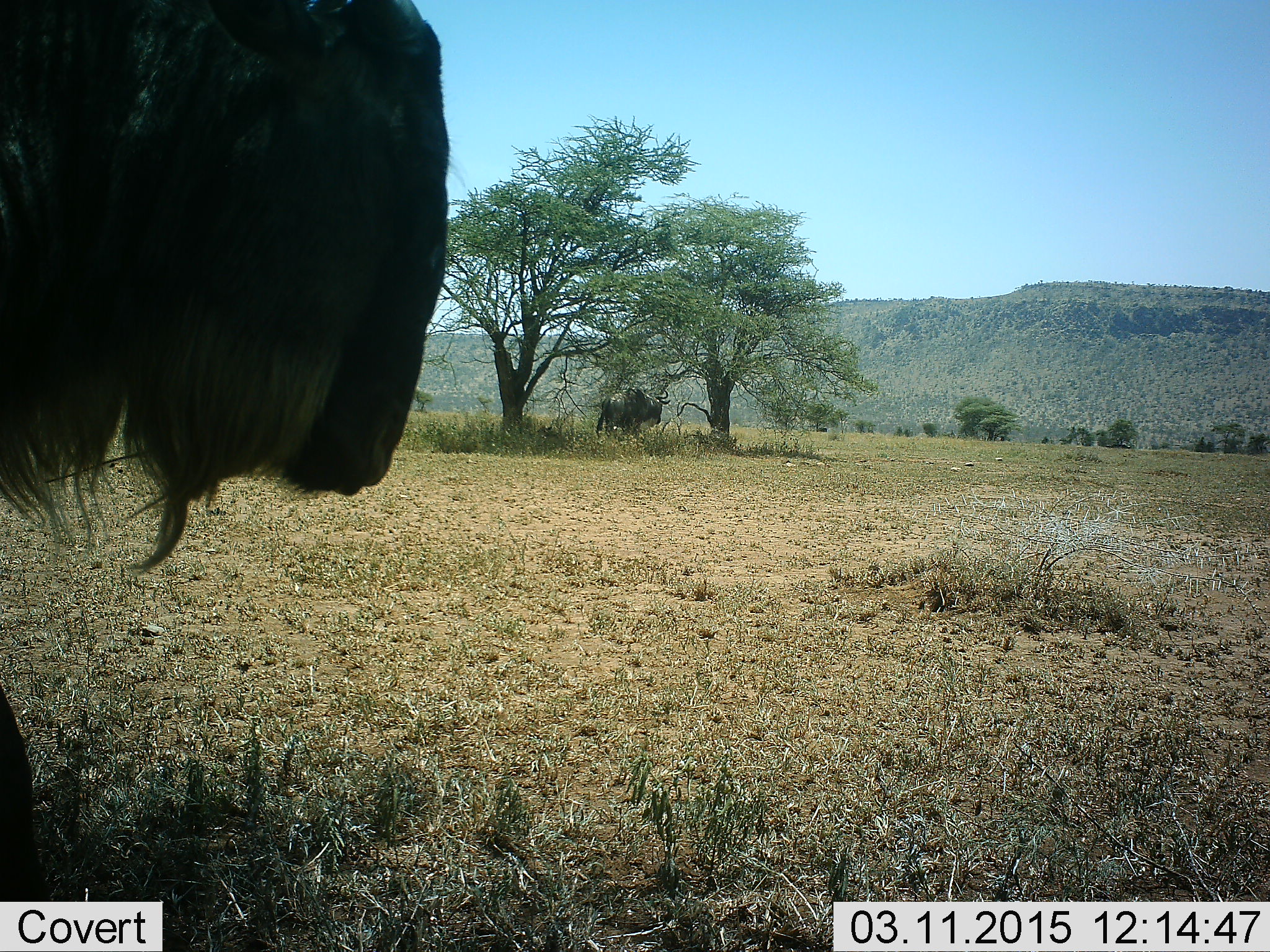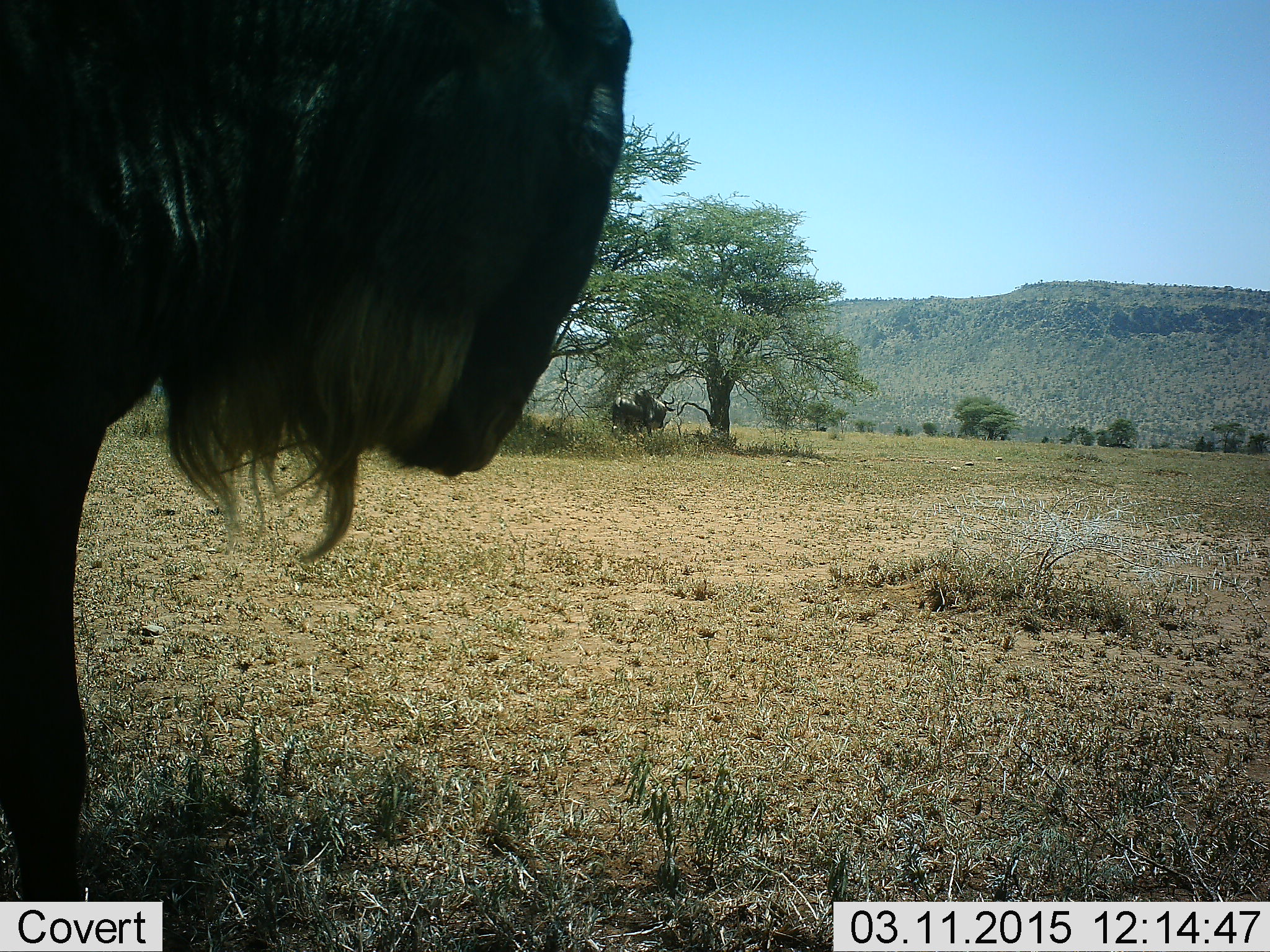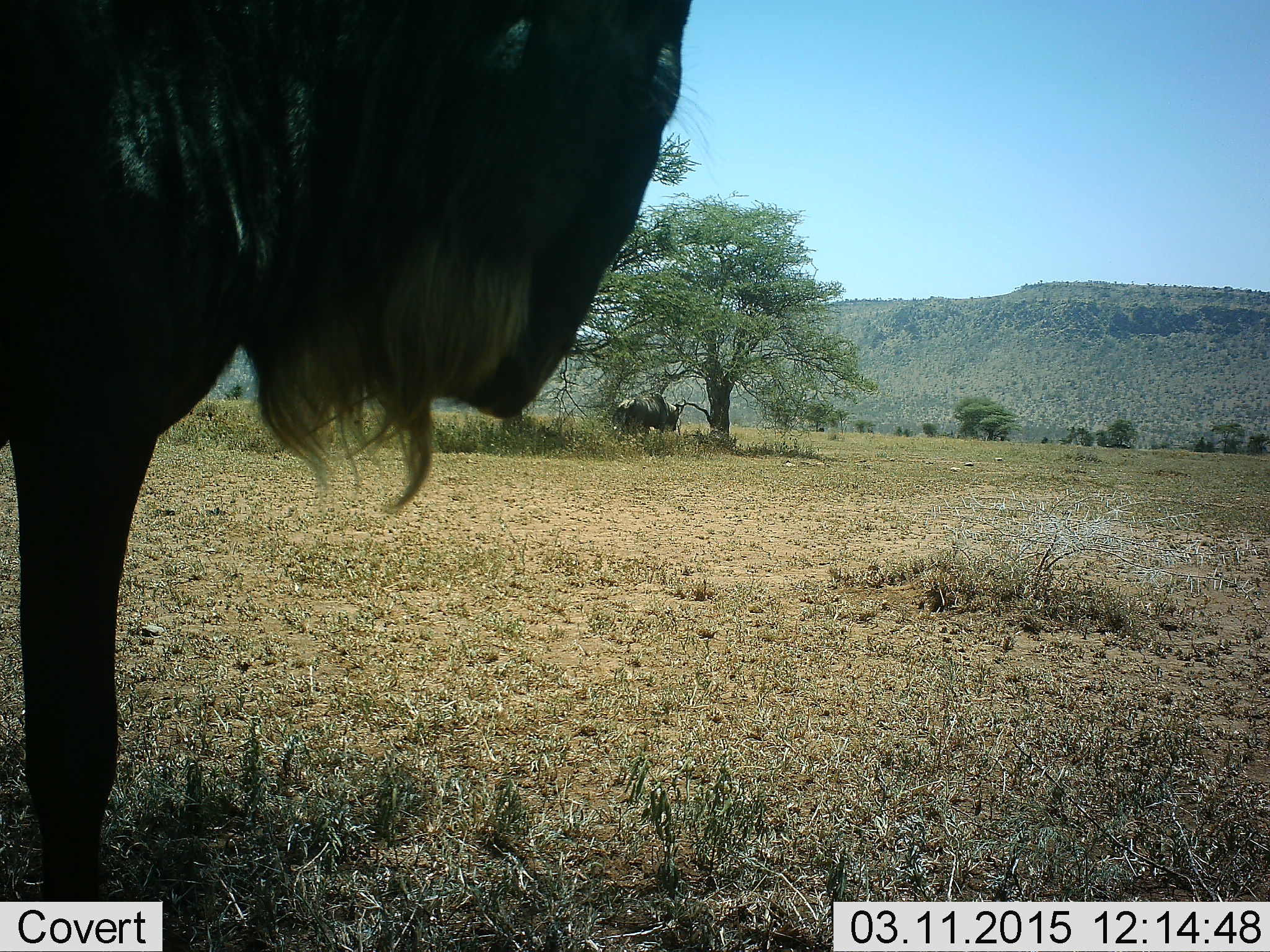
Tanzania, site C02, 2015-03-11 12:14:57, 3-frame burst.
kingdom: Animalia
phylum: Chordata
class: Mammalia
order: Artiodactyla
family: Bovidae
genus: Connochaetes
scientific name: Connochaetes taurinus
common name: blue wildebeest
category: wildebeest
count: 2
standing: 36%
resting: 9%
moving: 73%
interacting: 0%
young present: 0%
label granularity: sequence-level